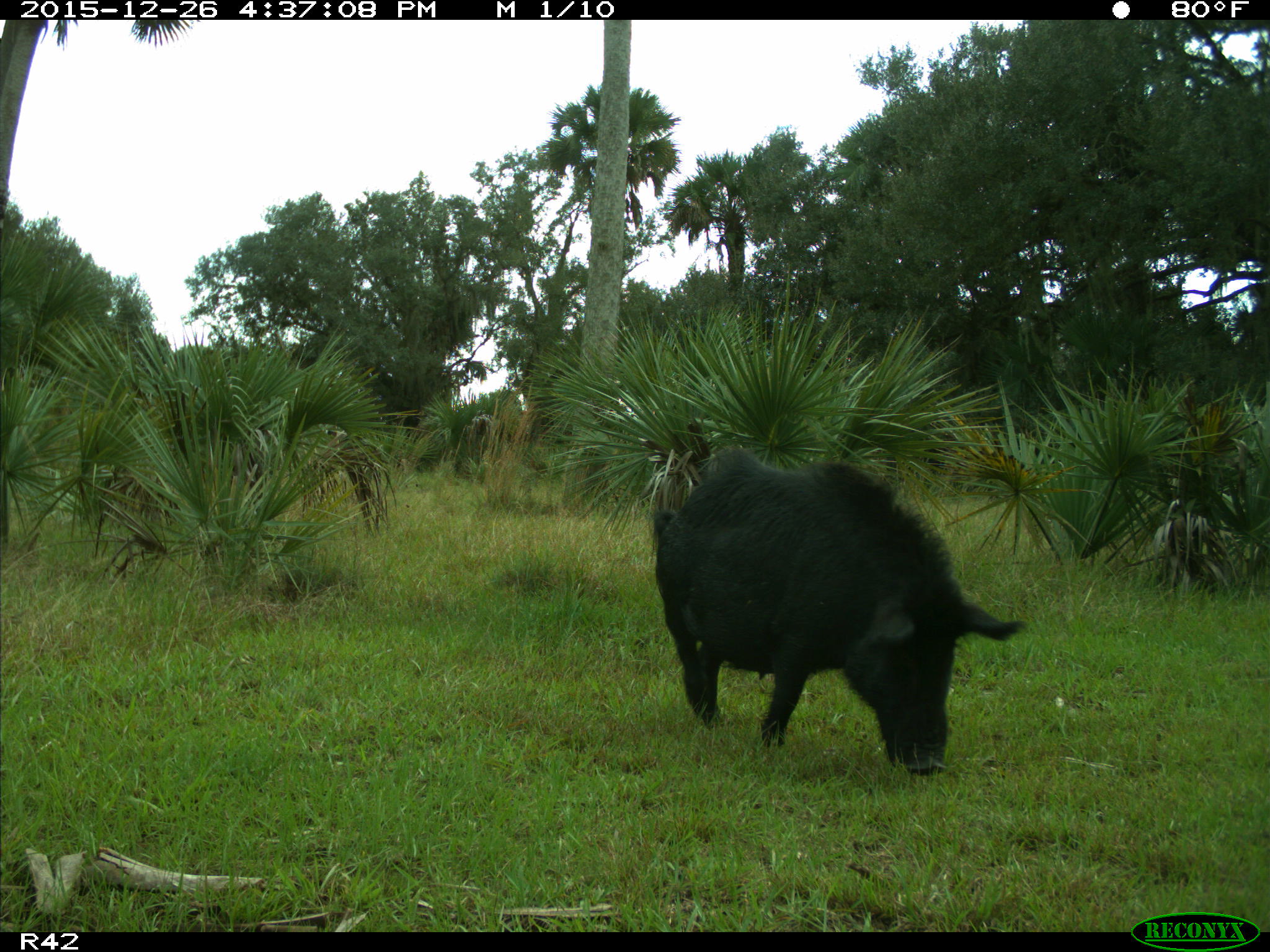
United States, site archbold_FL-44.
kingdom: Animalia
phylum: Chordata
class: Mammalia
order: Artiodactyla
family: Suidae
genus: Sus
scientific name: Sus scrofa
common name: wild boar